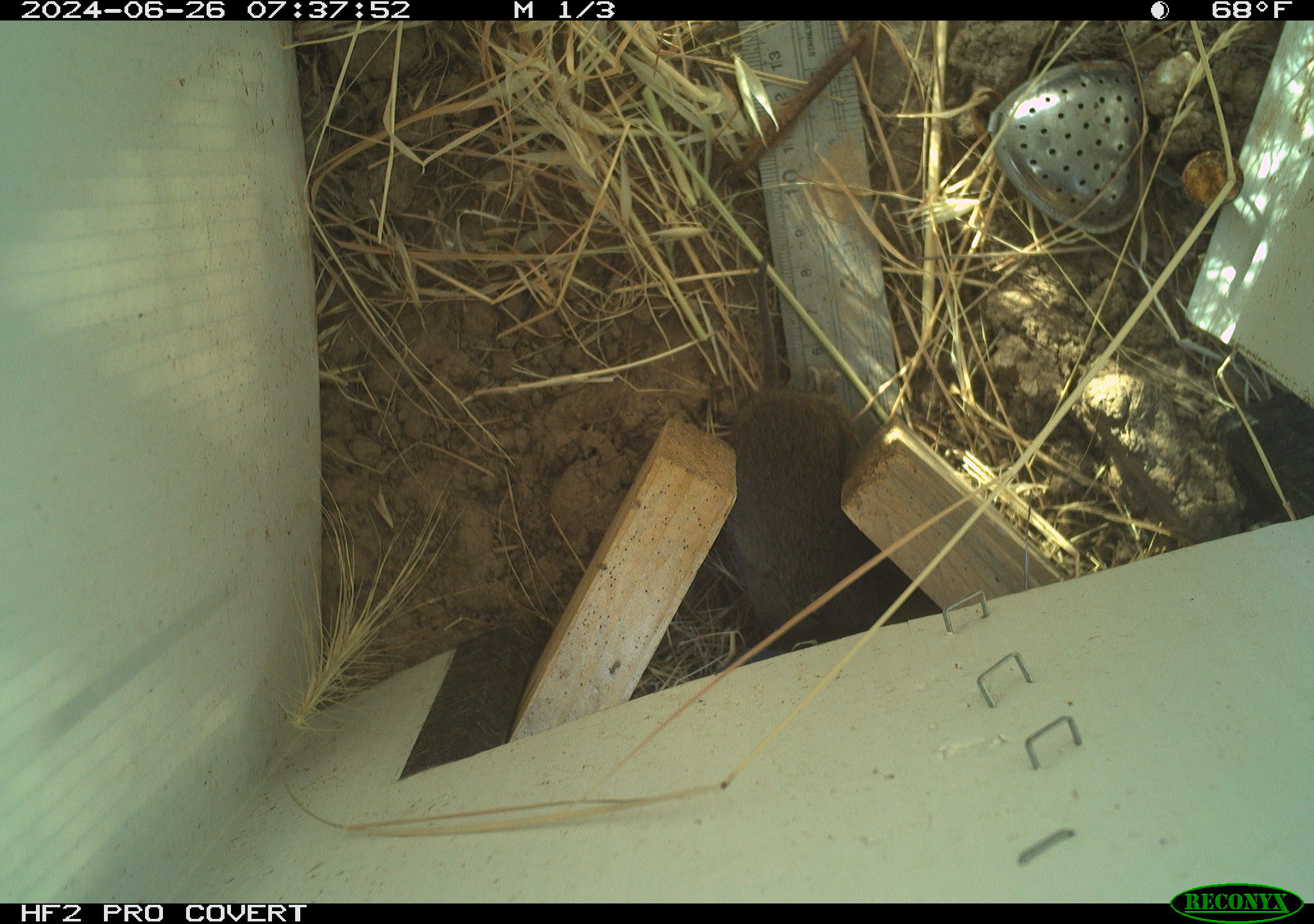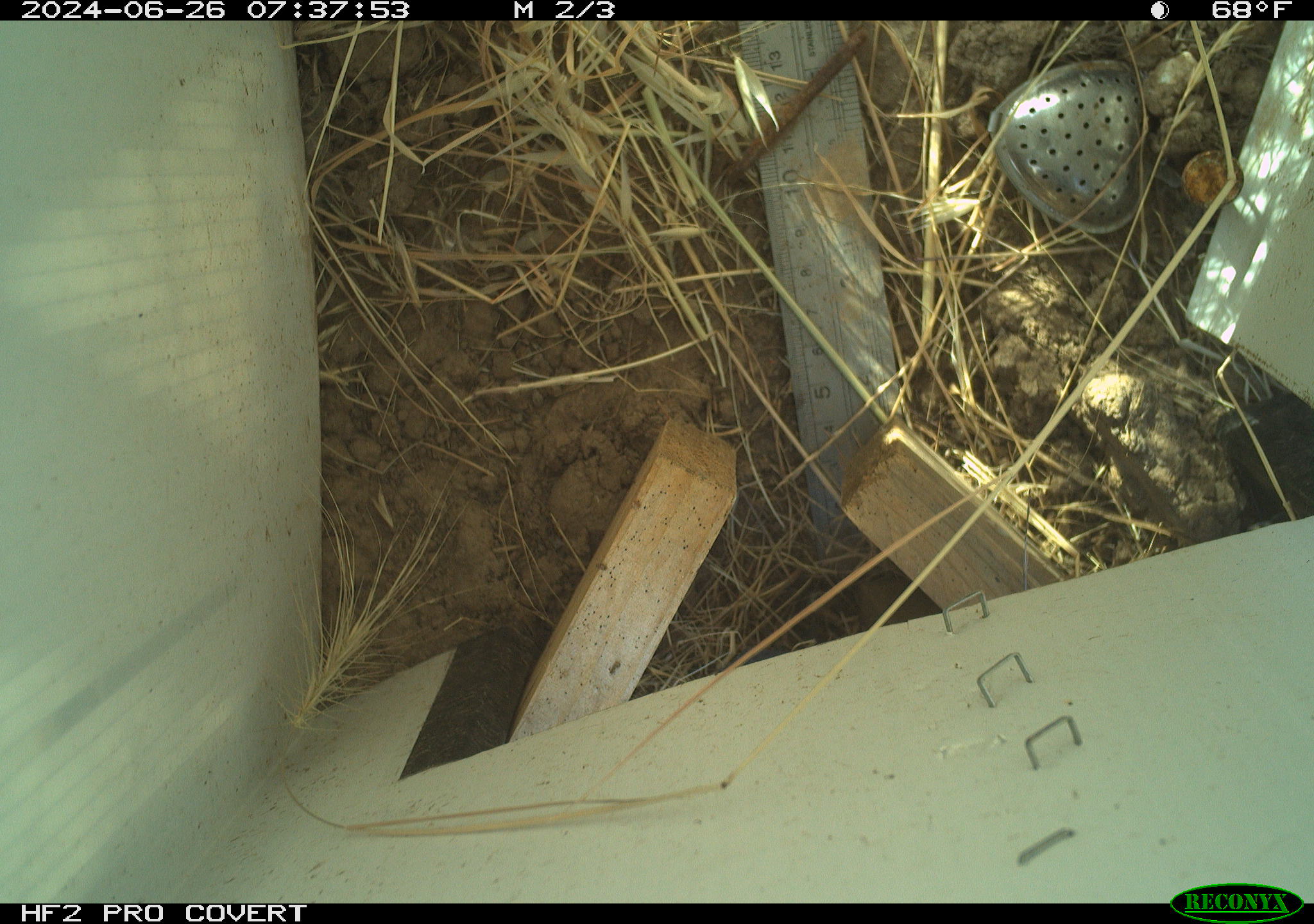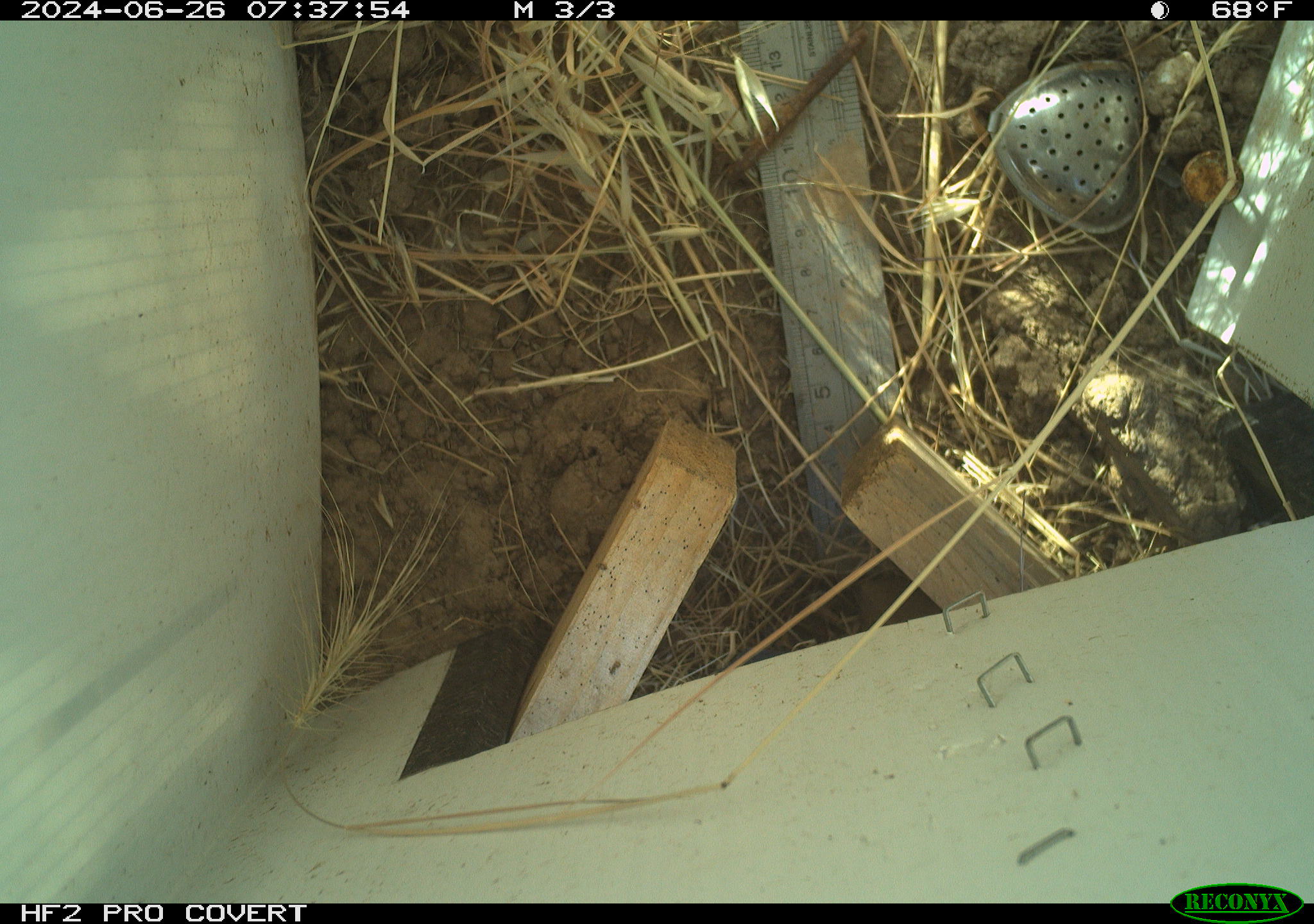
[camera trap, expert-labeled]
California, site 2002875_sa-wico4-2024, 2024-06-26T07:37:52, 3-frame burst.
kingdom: Animalia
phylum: Chordata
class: Mammalia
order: Rodentia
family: Cricetidae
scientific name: Arvicolinae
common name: voles, lemmings, and muskrats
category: arvicolinae subfamily